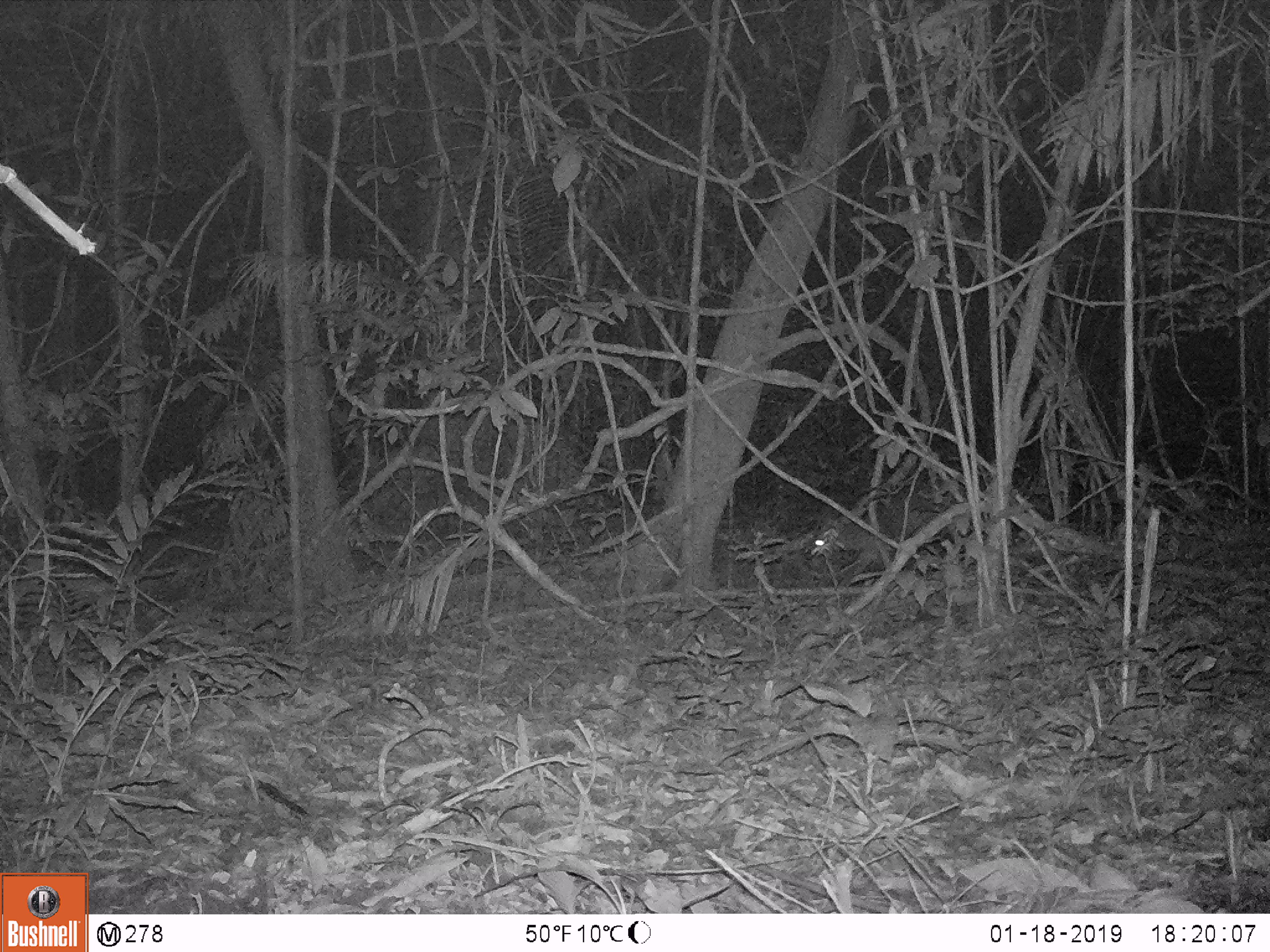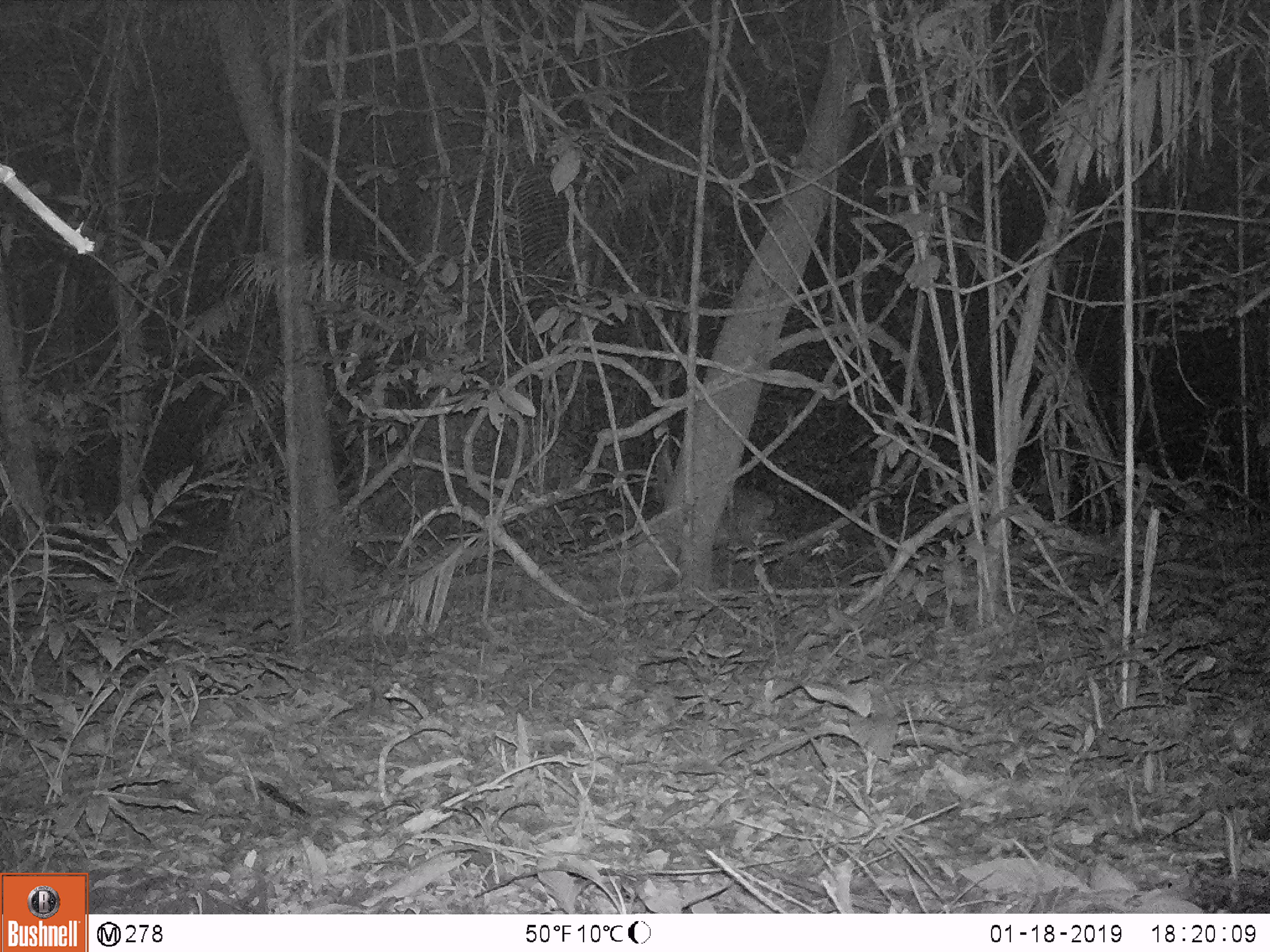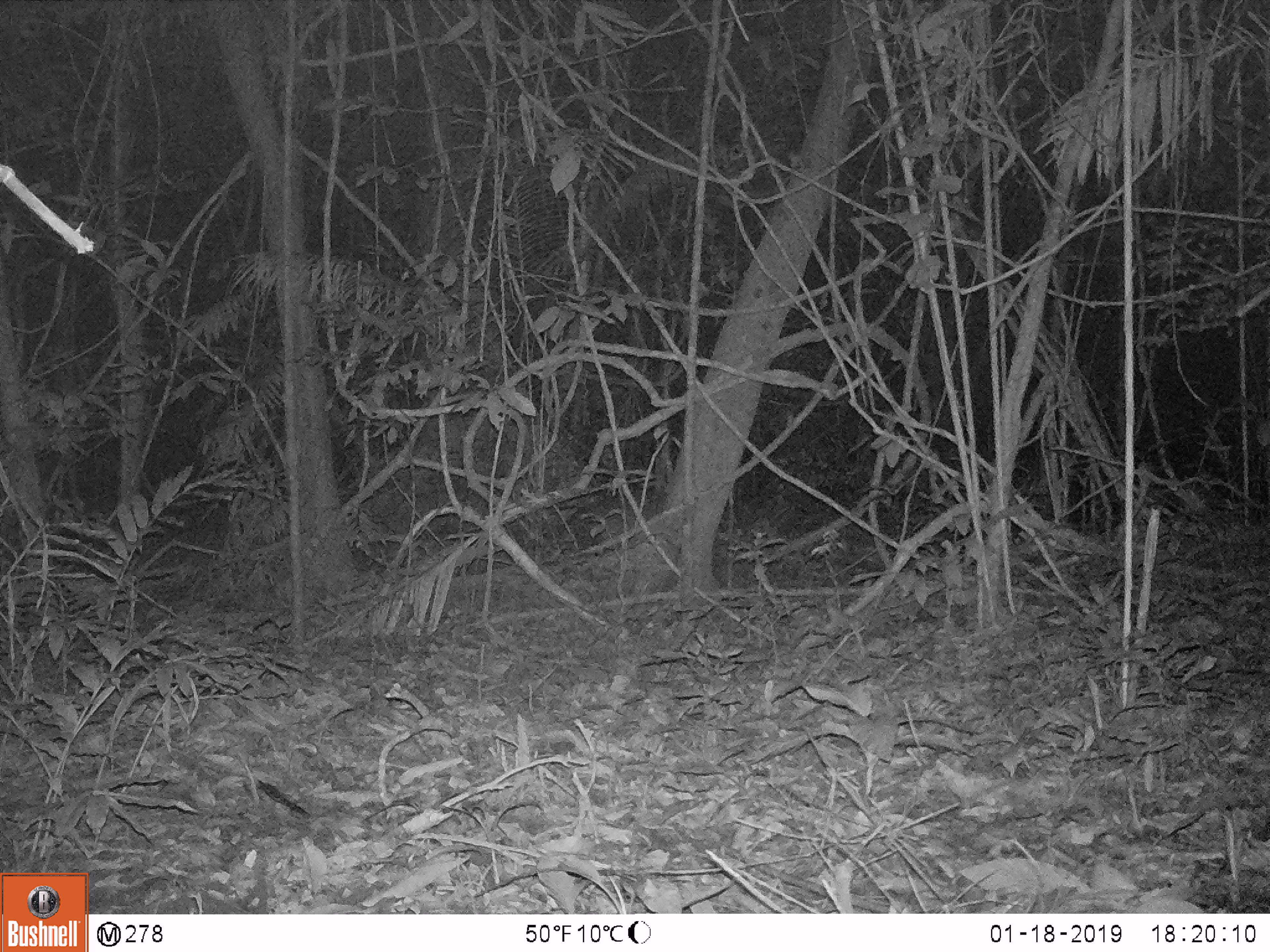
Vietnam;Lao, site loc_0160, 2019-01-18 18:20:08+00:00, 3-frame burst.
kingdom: Animalia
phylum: Chordata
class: Mammalia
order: Artiodactyla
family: Cervidae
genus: Muntiacus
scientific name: Muntiacus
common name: muntjacs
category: unidentified muntjac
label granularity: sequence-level